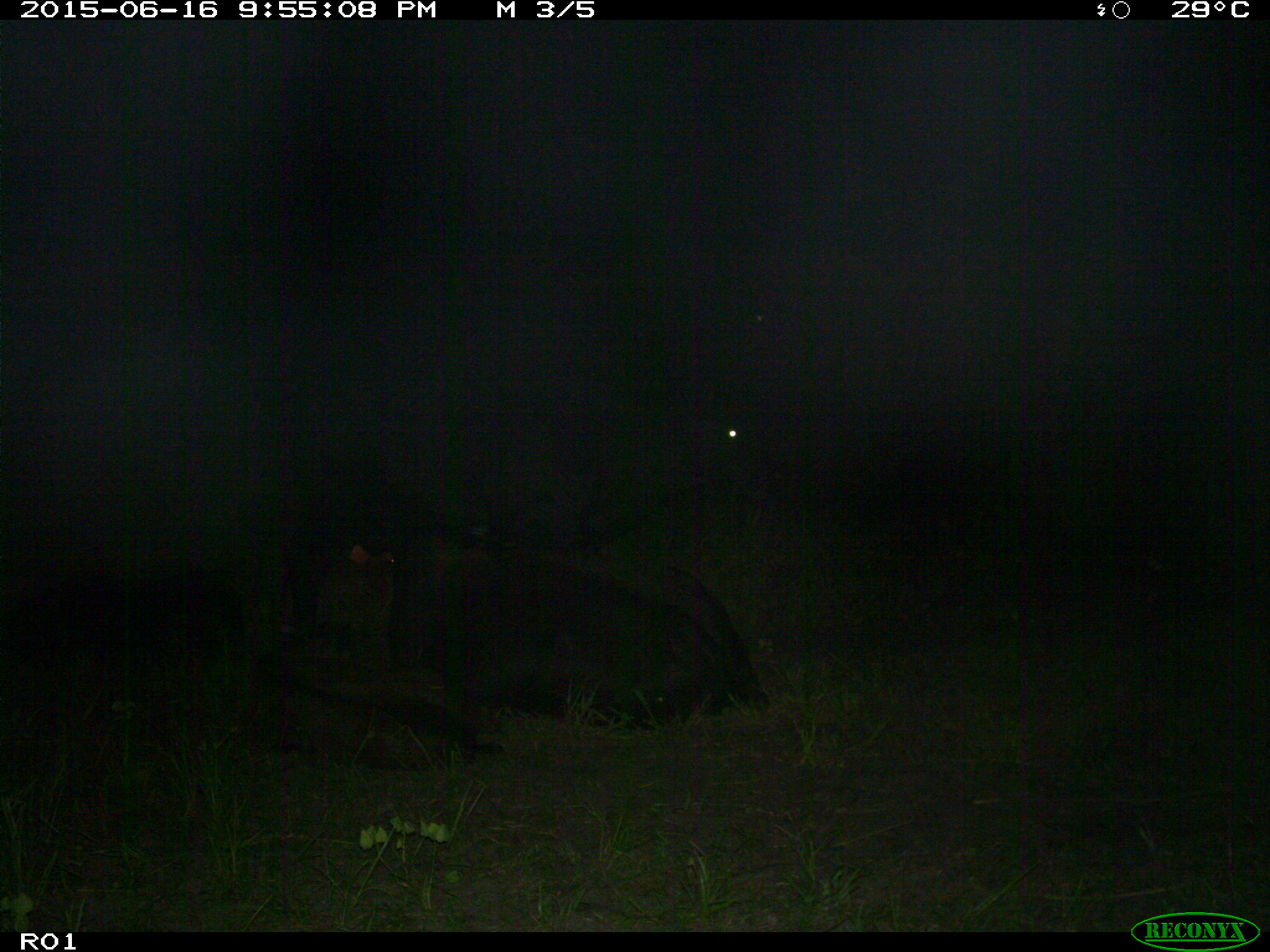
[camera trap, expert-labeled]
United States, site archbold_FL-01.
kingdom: Animalia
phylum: Chordata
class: Mammalia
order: Artiodactyla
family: Bovidae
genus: Bos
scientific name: Bos taurus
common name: domestic cow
Bos taurus (domestic cow).